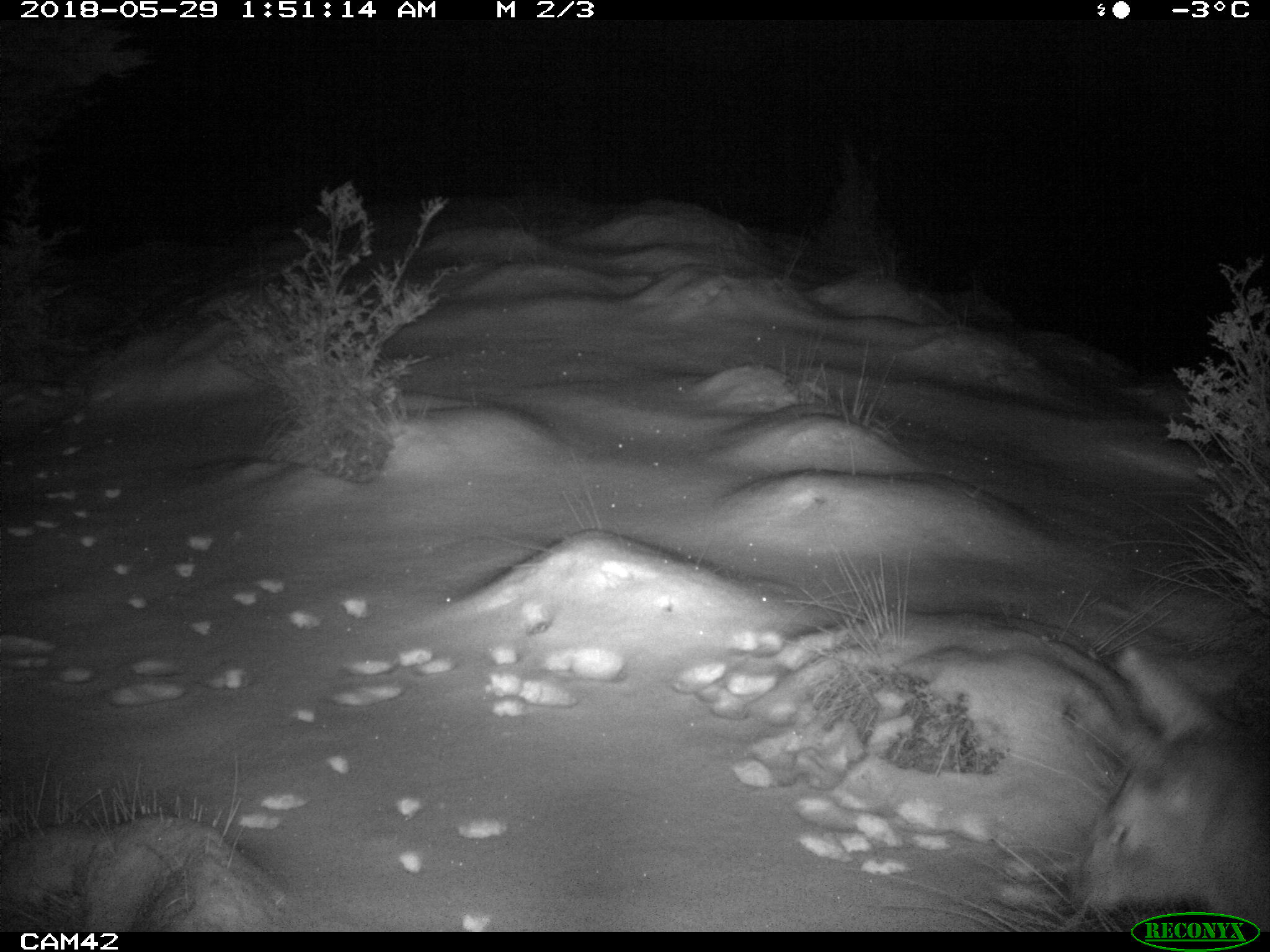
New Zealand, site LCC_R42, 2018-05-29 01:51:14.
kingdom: Animalia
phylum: Chordata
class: Mammalia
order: Artiodactyla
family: Cervidae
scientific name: Cervidae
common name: deer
Deer (Cervidae).